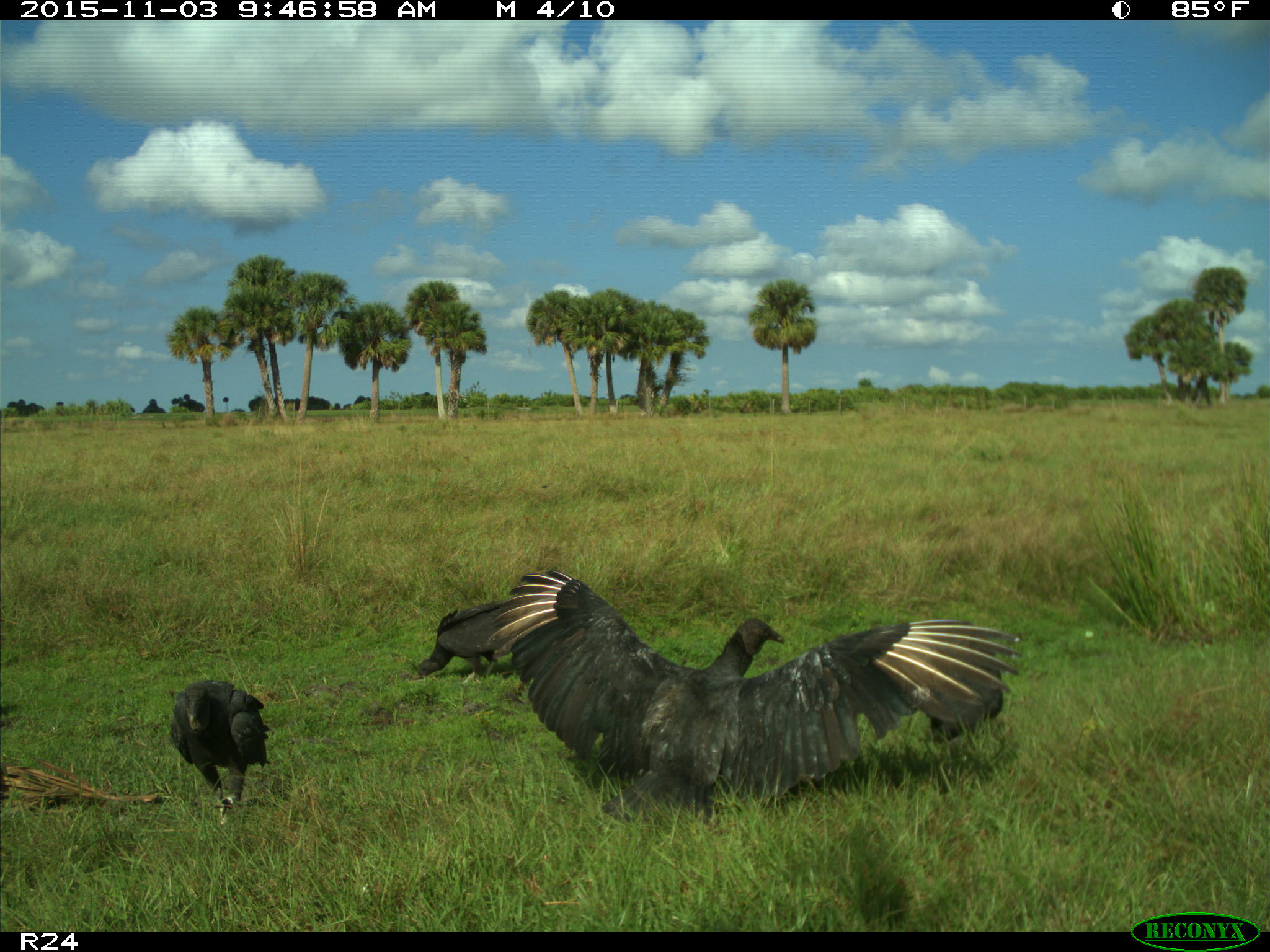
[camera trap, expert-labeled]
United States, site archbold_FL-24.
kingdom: Animalia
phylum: Chordata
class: Aves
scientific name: Aves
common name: birds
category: unidentified bird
Unidentified bird (birds) (Aves).